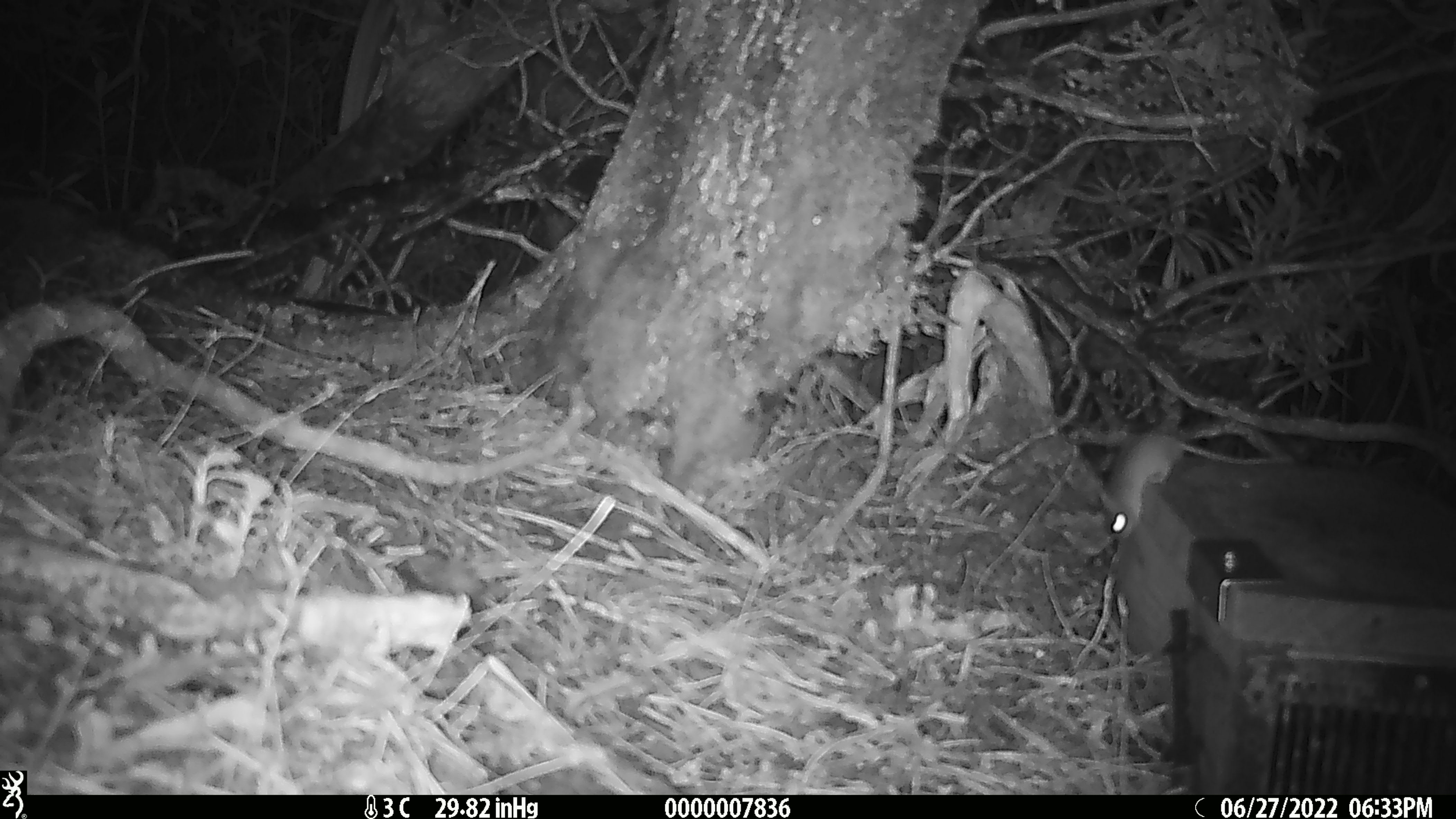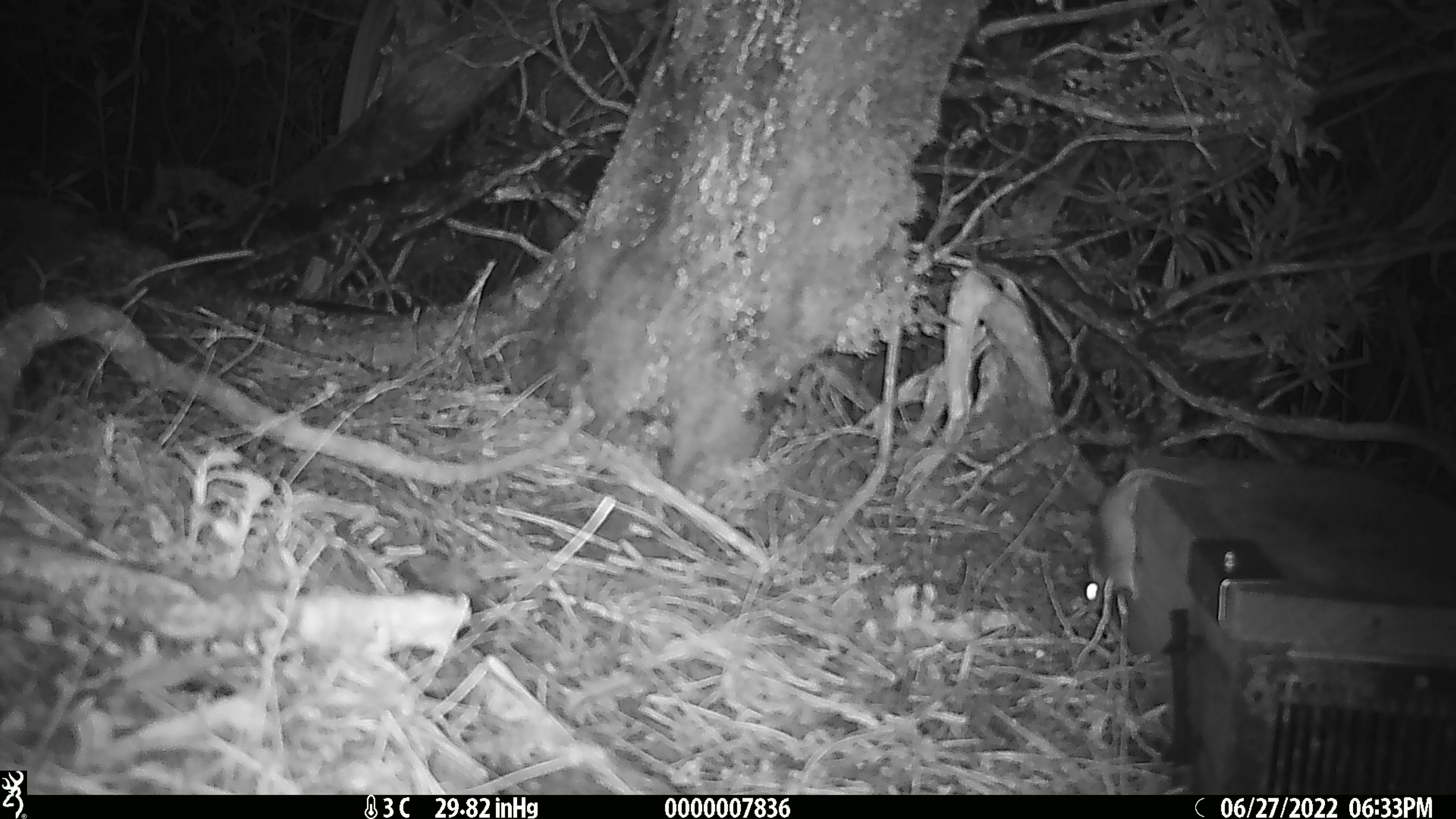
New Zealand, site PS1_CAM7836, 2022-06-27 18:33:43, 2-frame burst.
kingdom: Animalia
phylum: Chordata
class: Mammalia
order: Rodentia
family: Muridae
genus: Mus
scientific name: Mus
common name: mouse